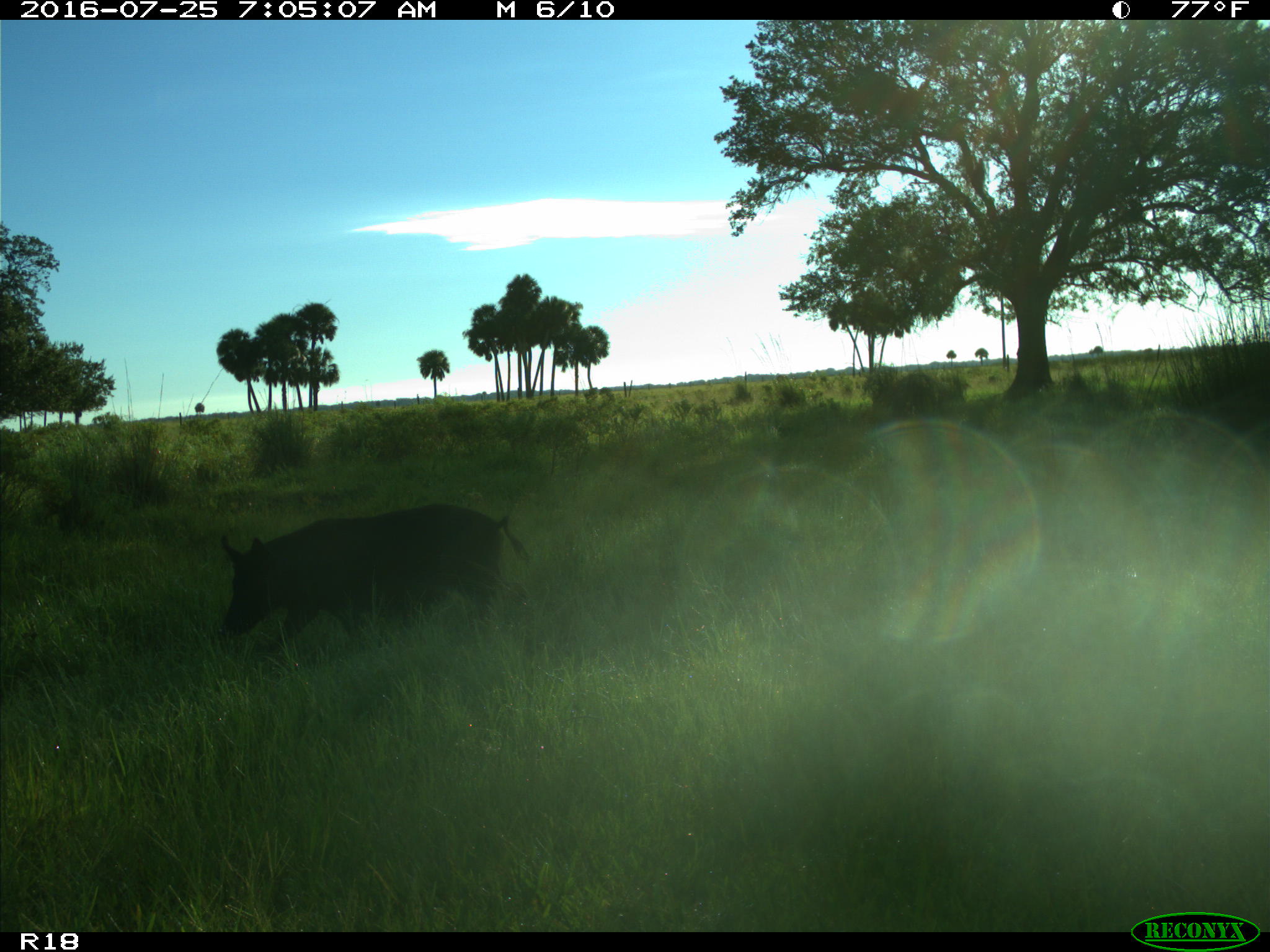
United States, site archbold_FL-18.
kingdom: Animalia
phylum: Chordata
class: Mammalia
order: Artiodactyla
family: Suidae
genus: Sus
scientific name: Sus scrofa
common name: wild boar